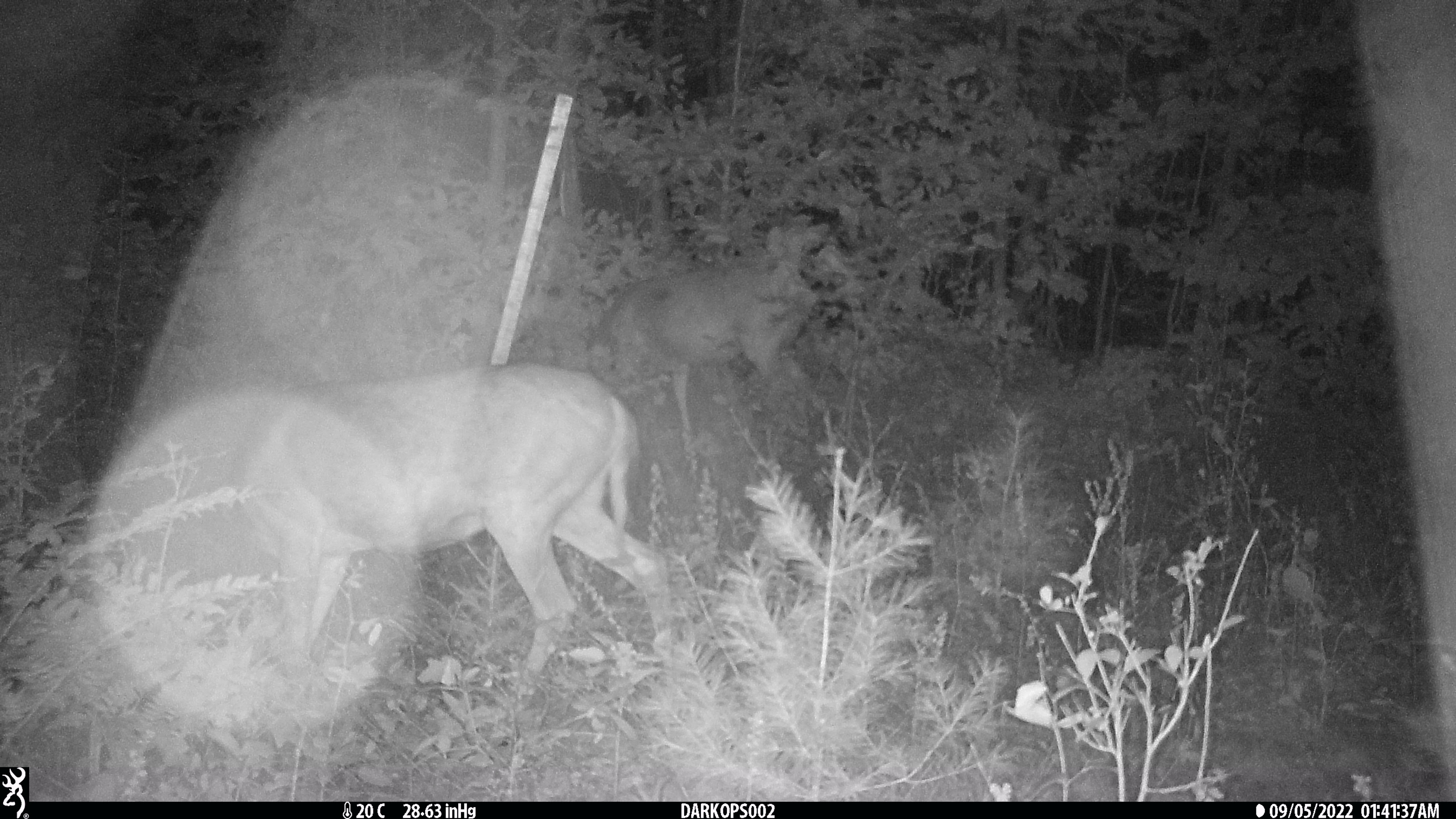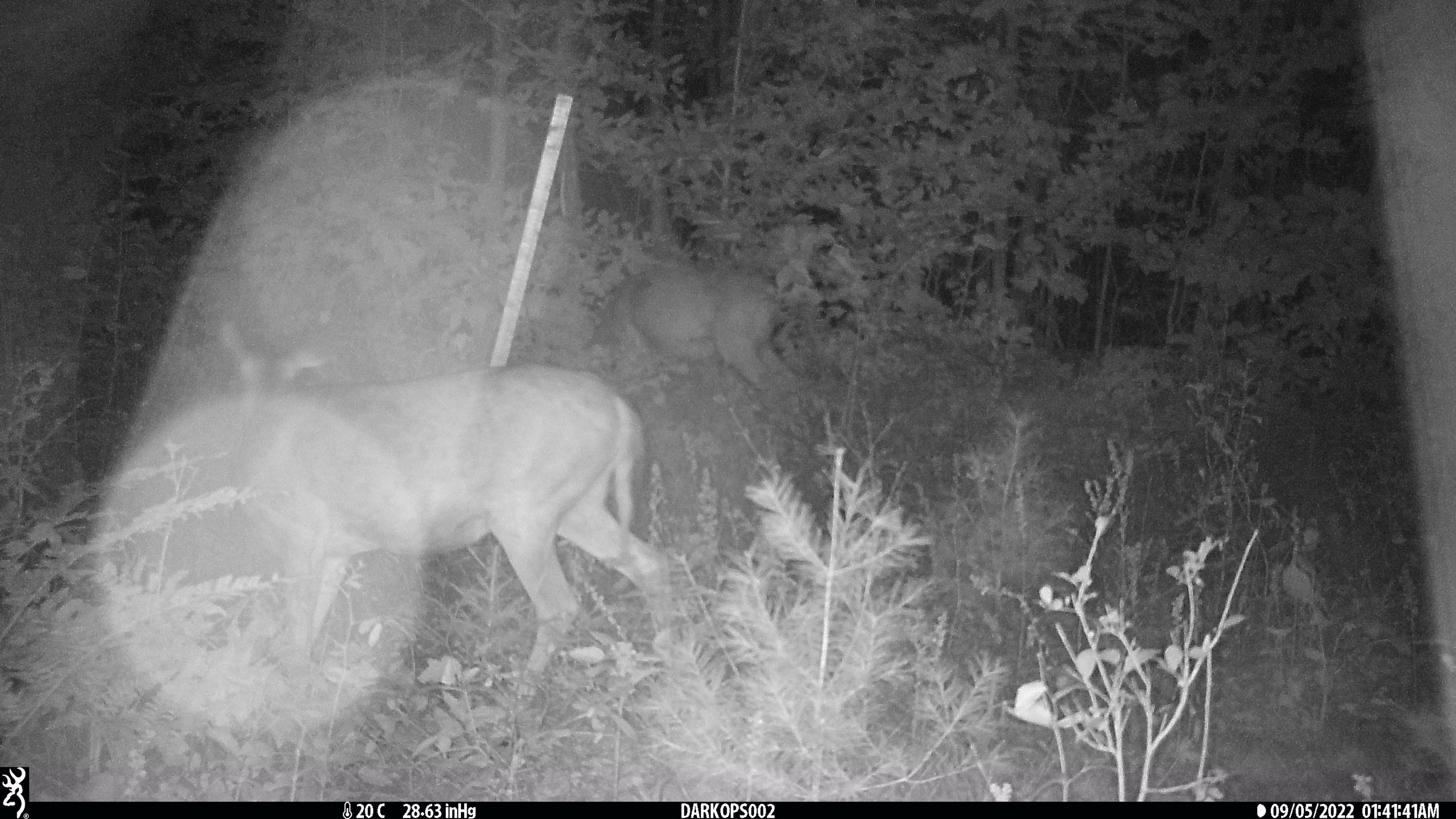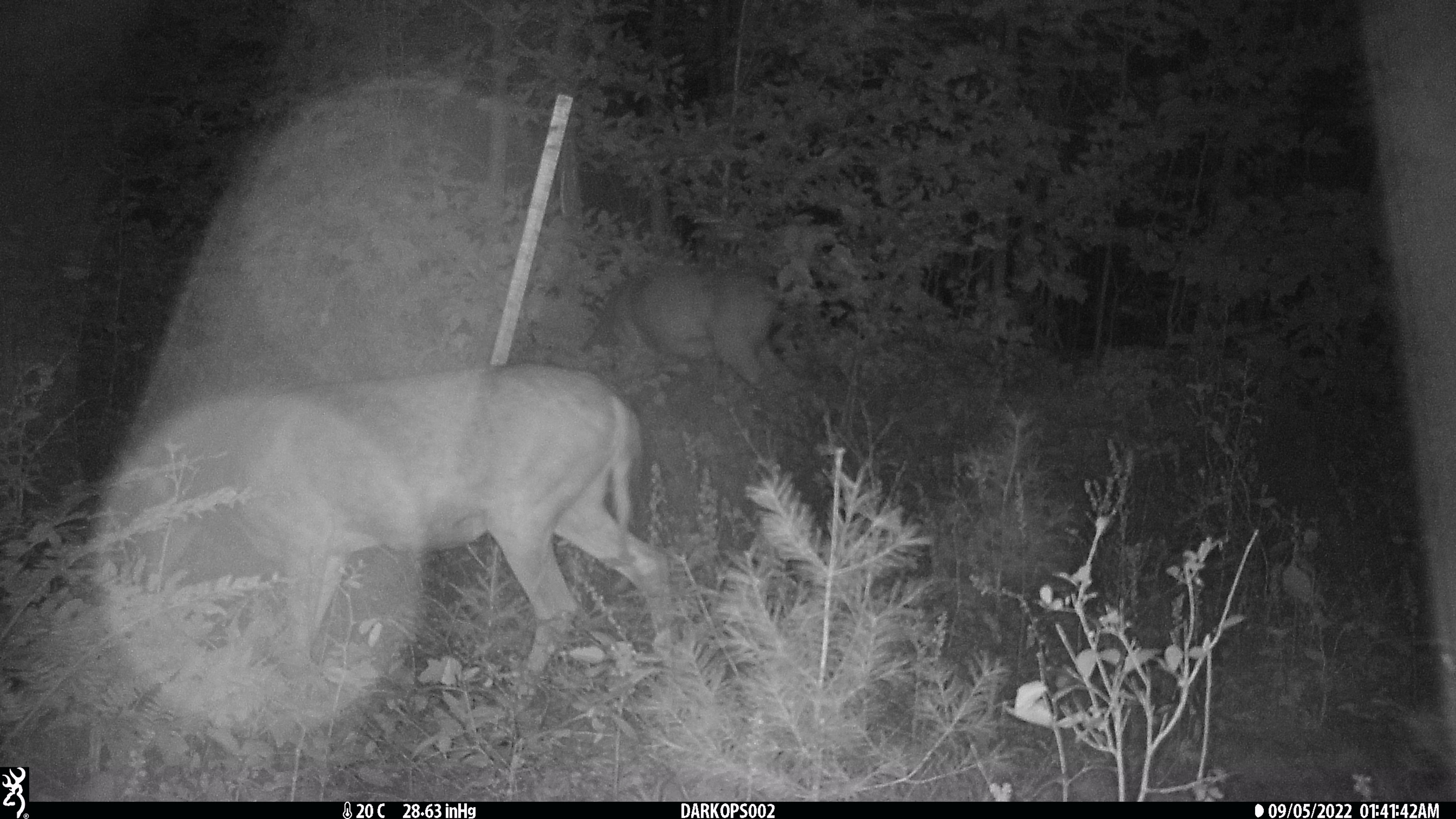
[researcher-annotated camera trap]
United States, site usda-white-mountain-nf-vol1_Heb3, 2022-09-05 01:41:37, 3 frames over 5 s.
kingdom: Animalia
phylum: Chordata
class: Mammalia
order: Artiodactyla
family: Cervidae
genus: Odocoileus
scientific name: Odocoileus virginianus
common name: white-tailed deer